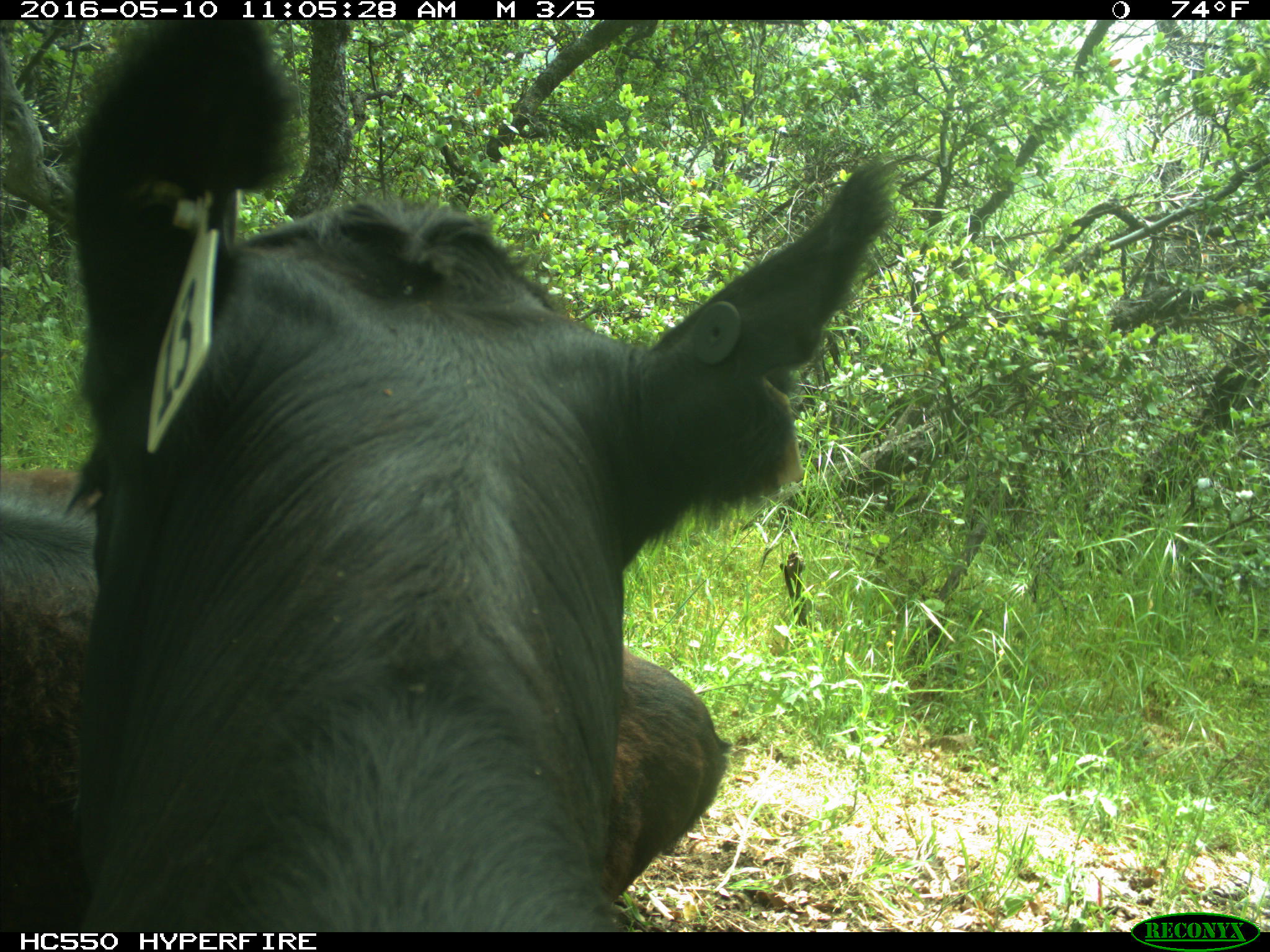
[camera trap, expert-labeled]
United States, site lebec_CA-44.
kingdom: Animalia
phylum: Chordata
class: Mammalia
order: Artiodactyla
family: Bovidae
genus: Bos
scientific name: Bos taurus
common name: domestic cow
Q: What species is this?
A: Bos taurus (domestic cow).